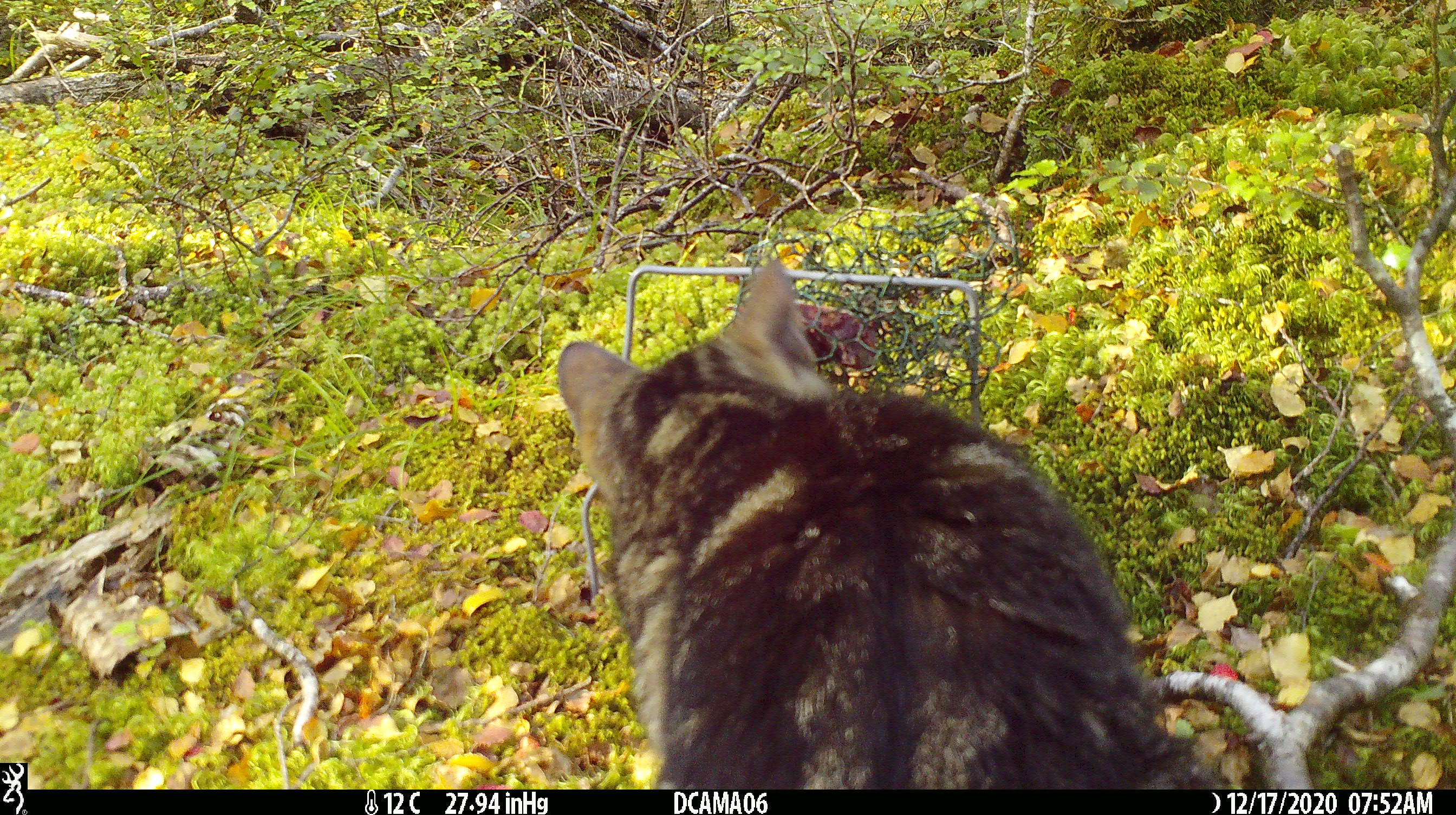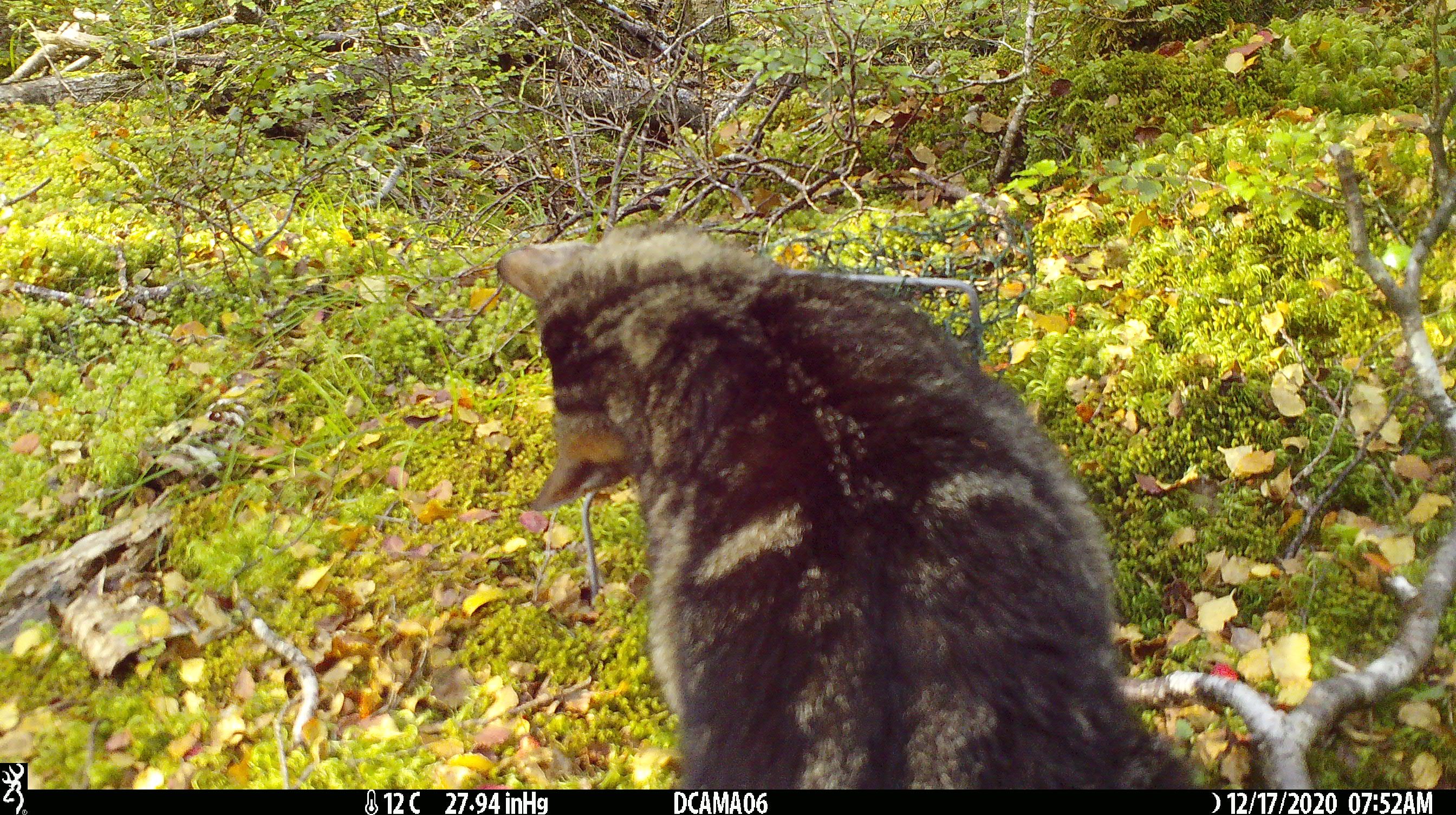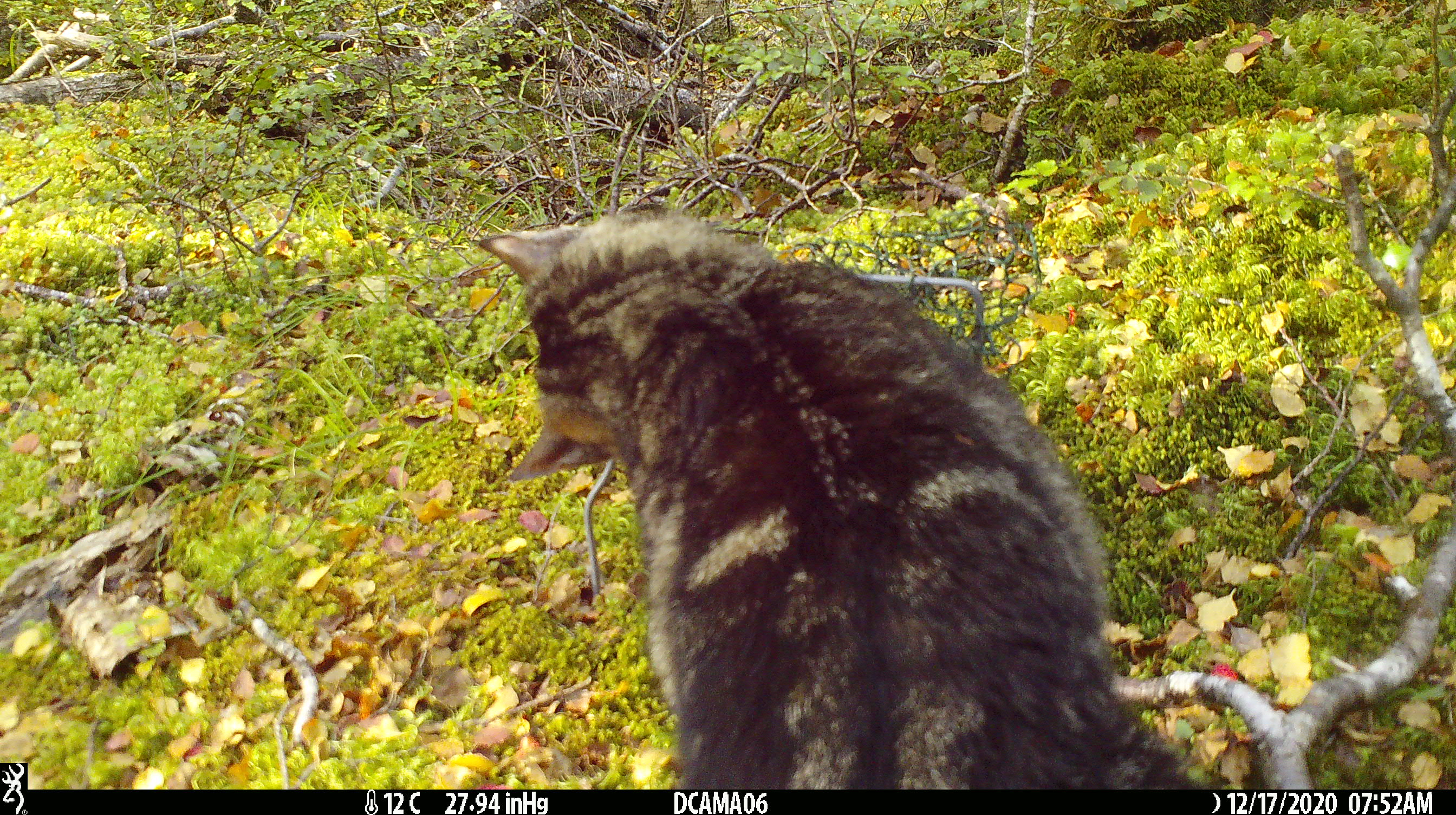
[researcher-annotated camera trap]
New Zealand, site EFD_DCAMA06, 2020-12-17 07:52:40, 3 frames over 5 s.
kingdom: Animalia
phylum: Chordata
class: Mammalia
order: Carnivora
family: Felidae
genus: Felis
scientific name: Felis catus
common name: domestic cat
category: cat